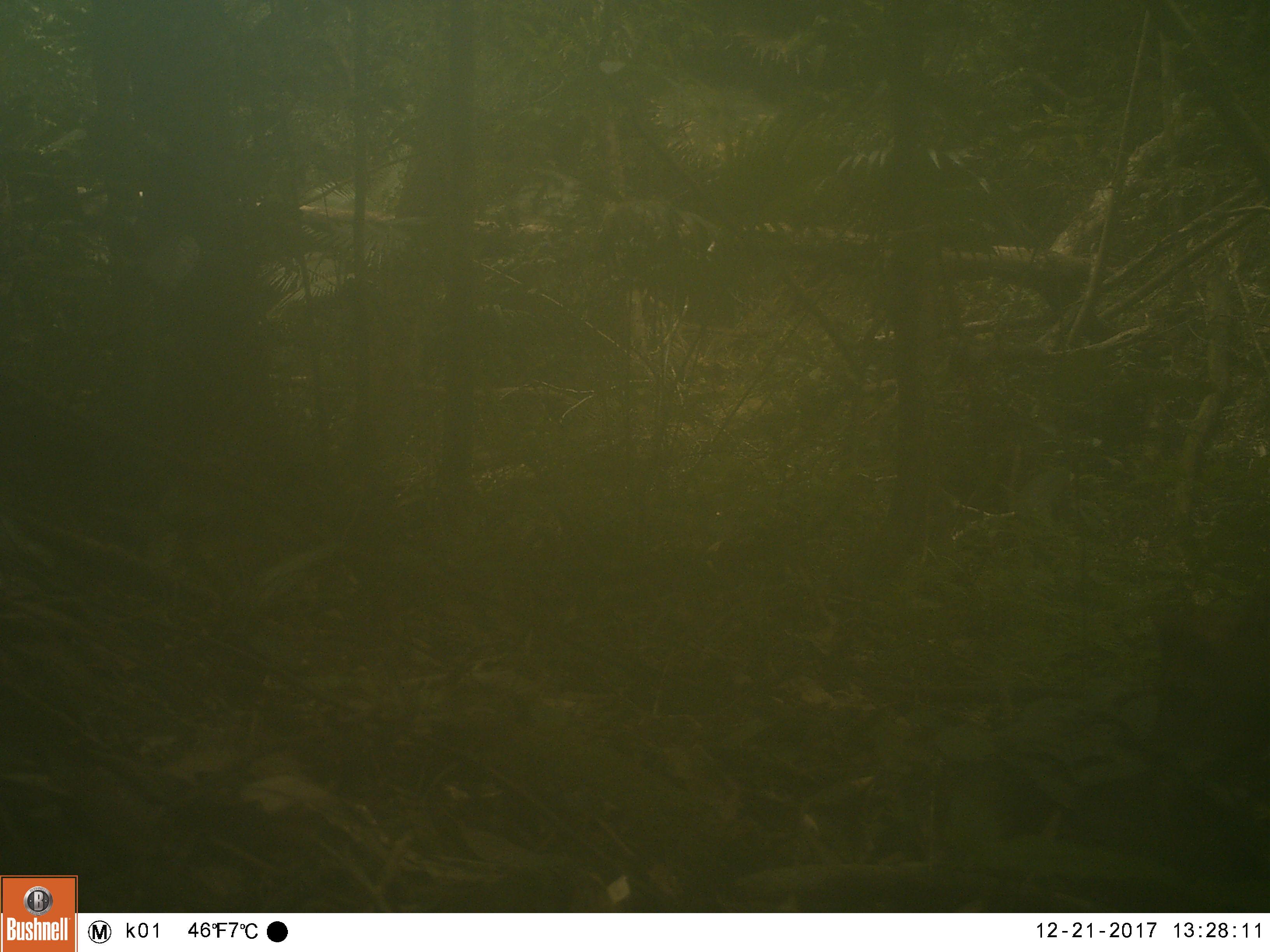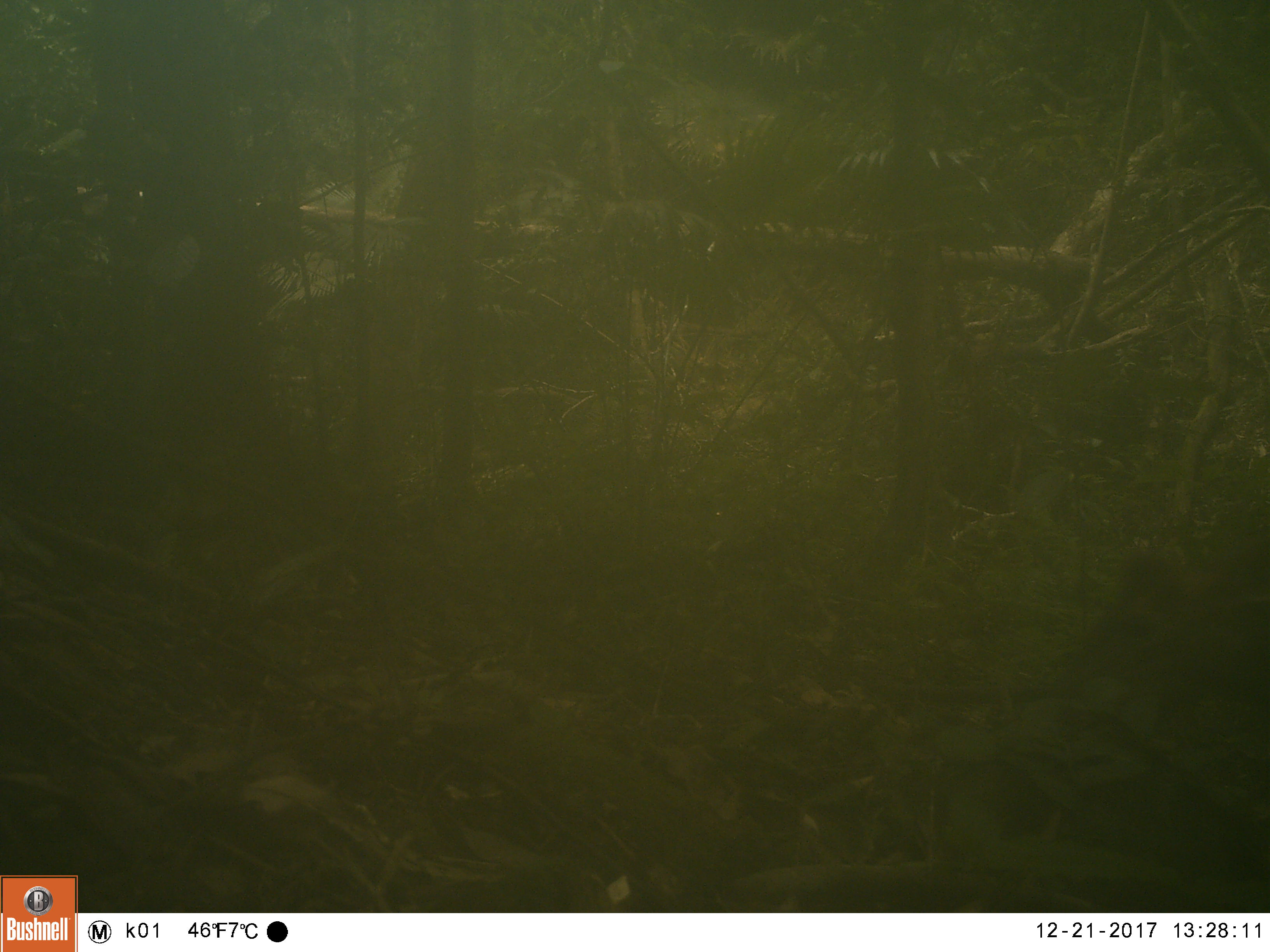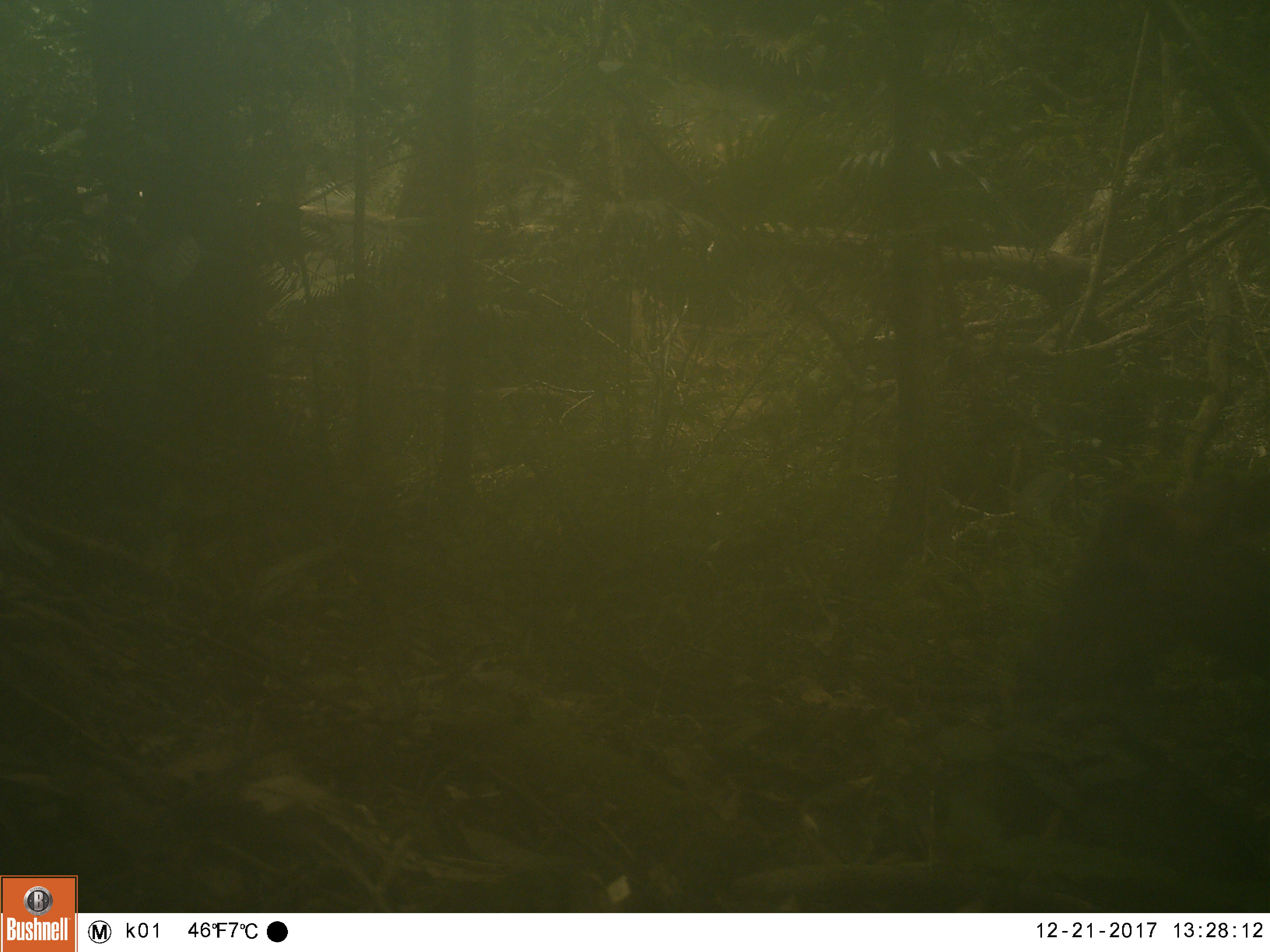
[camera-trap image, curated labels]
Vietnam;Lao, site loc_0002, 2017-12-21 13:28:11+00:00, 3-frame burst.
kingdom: Animalia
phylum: Chordata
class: Mammalia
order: Artiodactyla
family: Cervidae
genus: Muntiacus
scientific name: Muntiacus rooseveltorum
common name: roosevelt's muntjac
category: roosevelts muntjac group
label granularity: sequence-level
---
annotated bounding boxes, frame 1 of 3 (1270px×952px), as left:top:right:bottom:
roosevelts muntjac group: 1141:595:1270:742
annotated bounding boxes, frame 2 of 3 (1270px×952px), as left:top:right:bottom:
roosevelts muntjac group: 1057:521:1270:729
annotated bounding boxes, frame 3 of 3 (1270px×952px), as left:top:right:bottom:
roosevelts muntjac group: 1019:448:1270:703